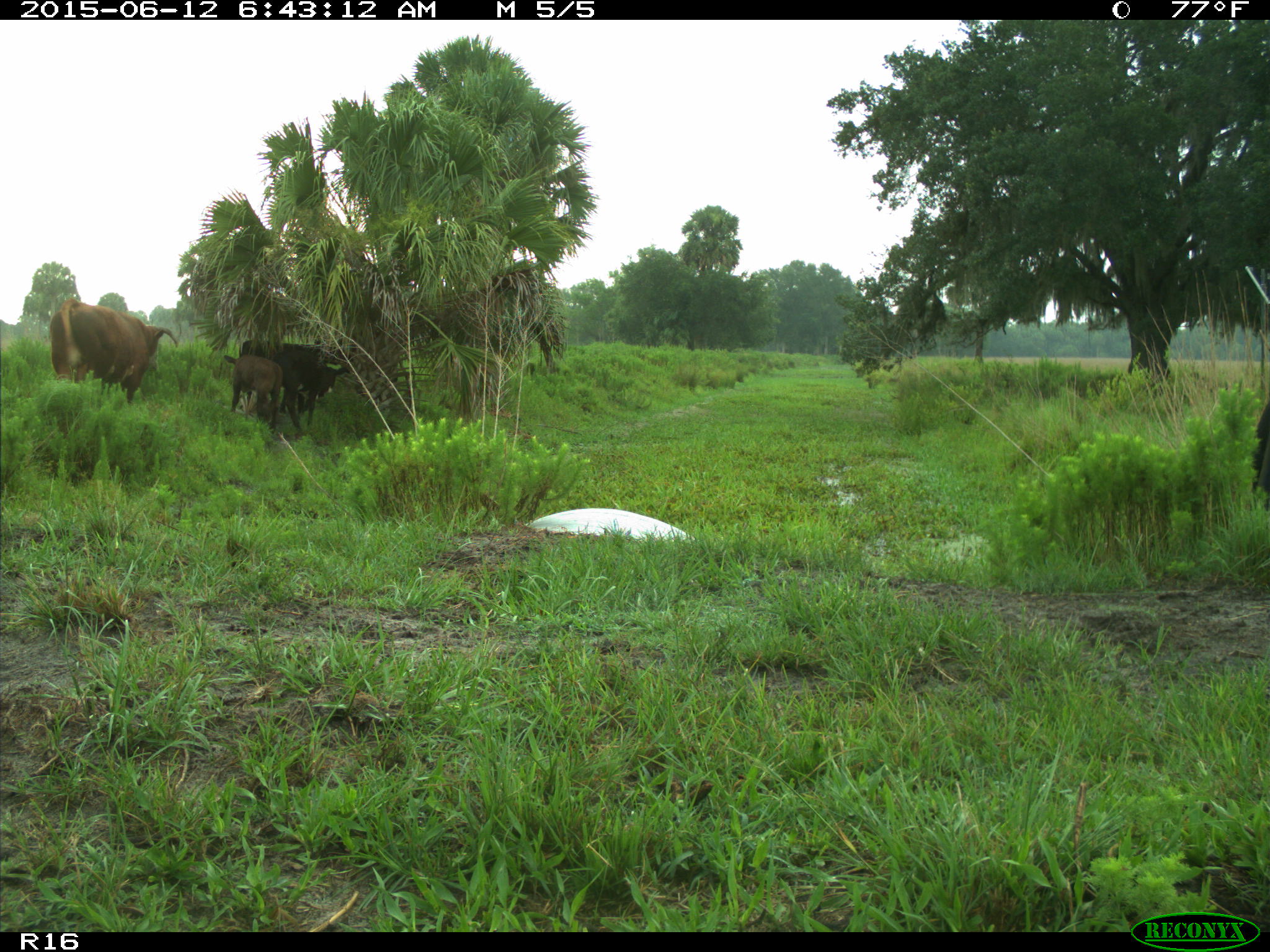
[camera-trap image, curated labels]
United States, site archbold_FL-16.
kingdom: Animalia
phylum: Chordata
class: Mammalia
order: Artiodactyla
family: Bovidae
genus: Bos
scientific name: Bos taurus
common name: domestic cow